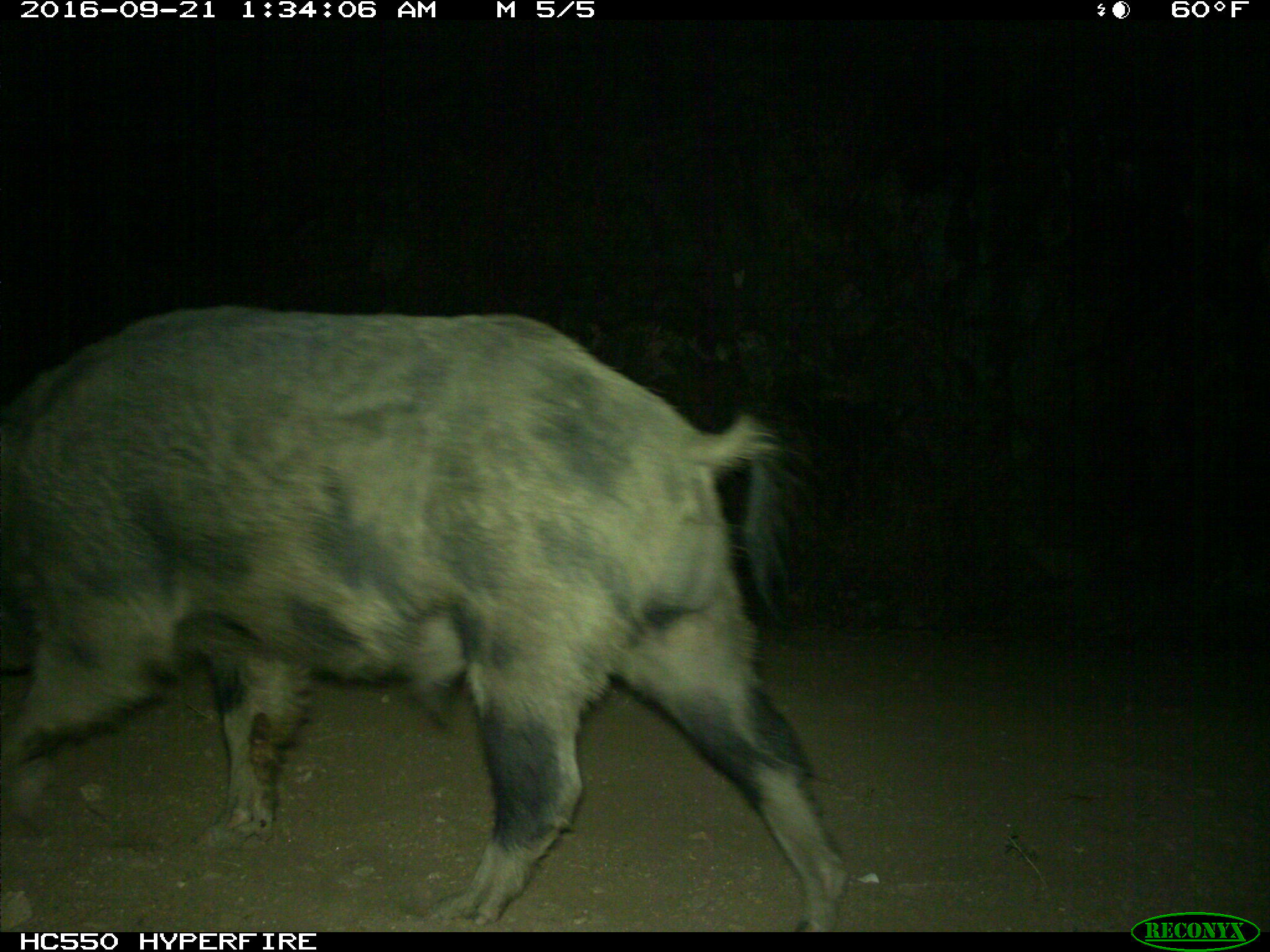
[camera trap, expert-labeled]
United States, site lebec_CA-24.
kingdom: Animalia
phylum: Chordata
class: Mammalia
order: Artiodactyla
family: Suidae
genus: Sus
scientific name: Sus scrofa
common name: wild boar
Sus scrofa (wild boar).